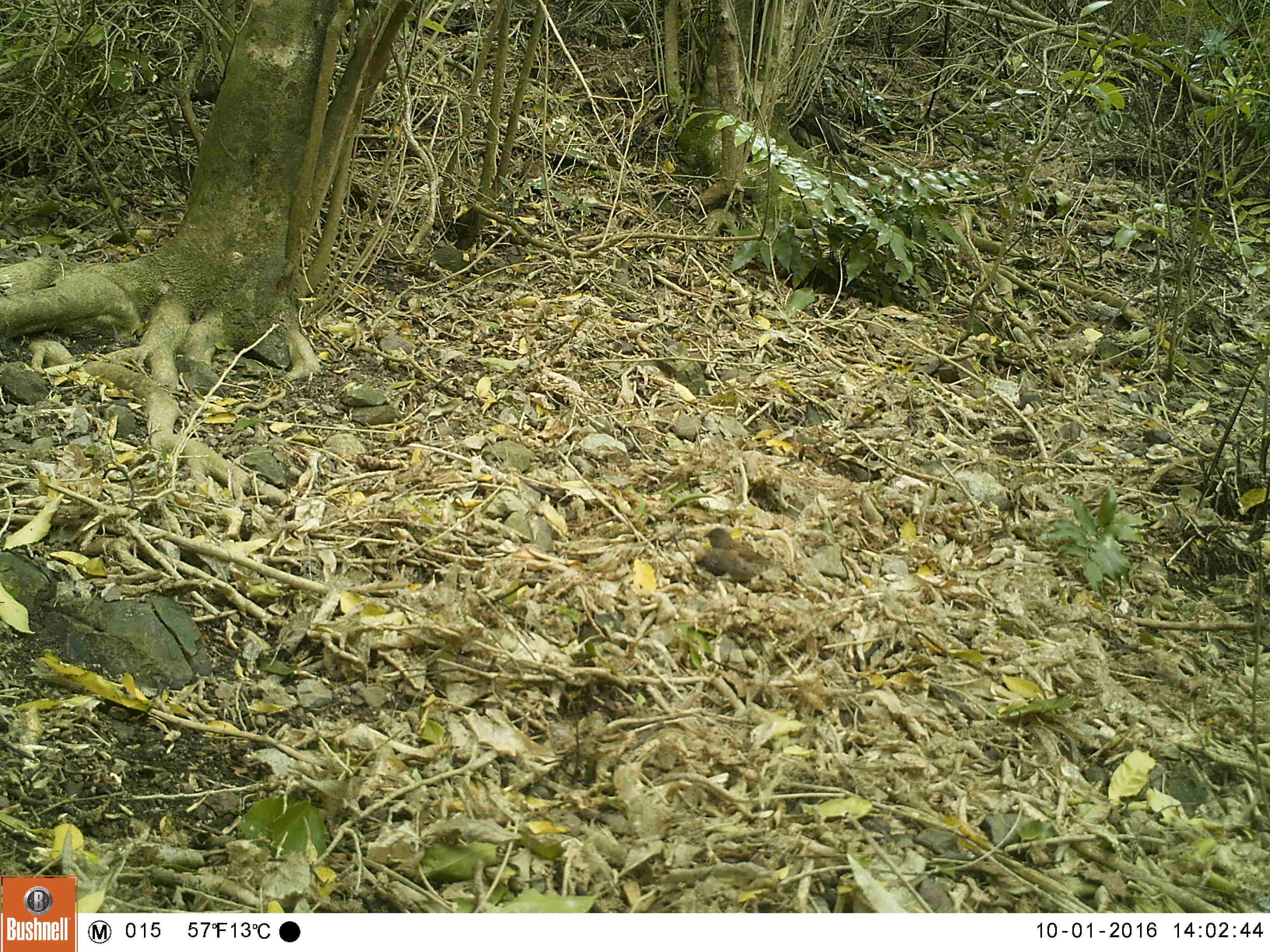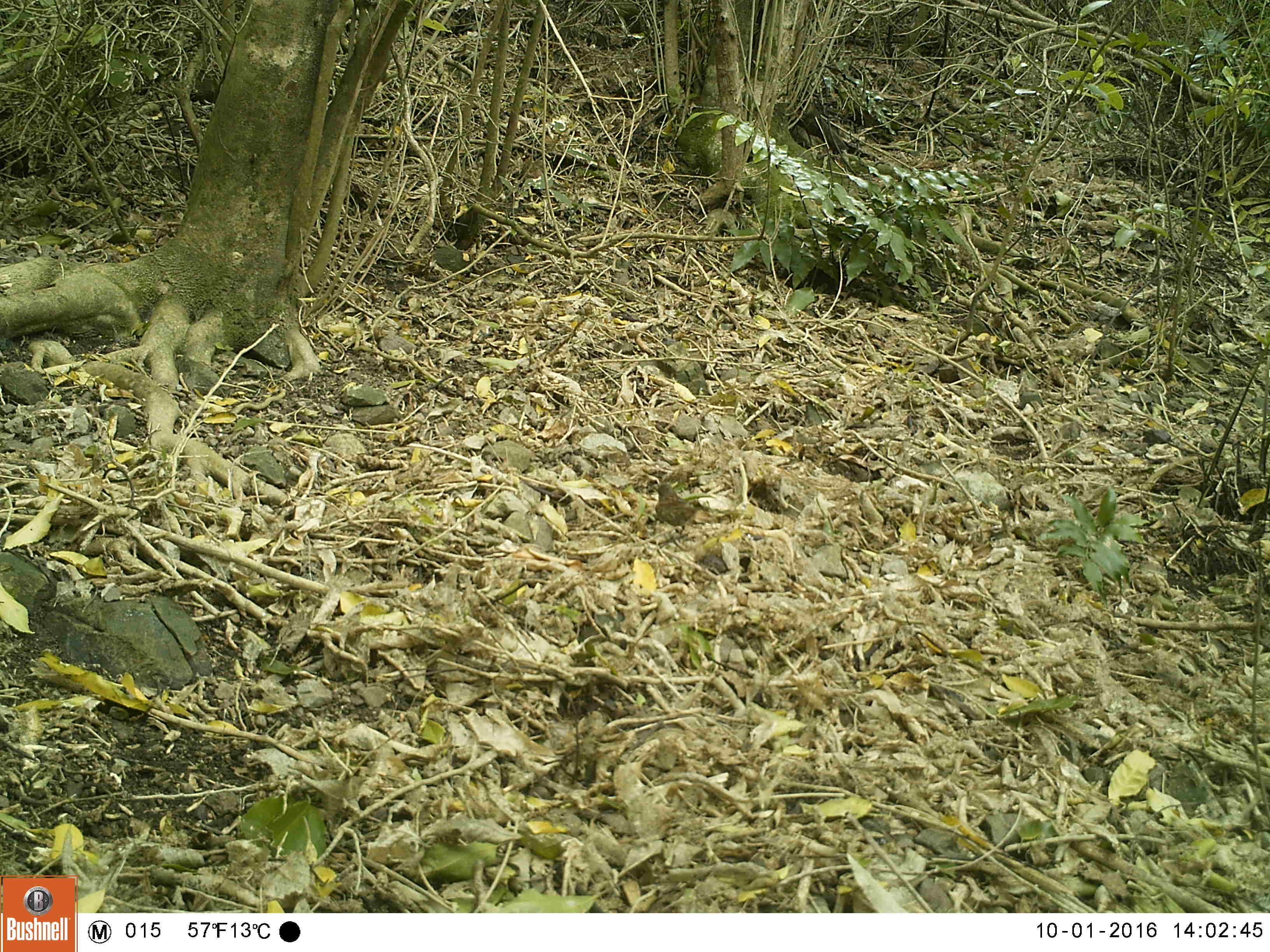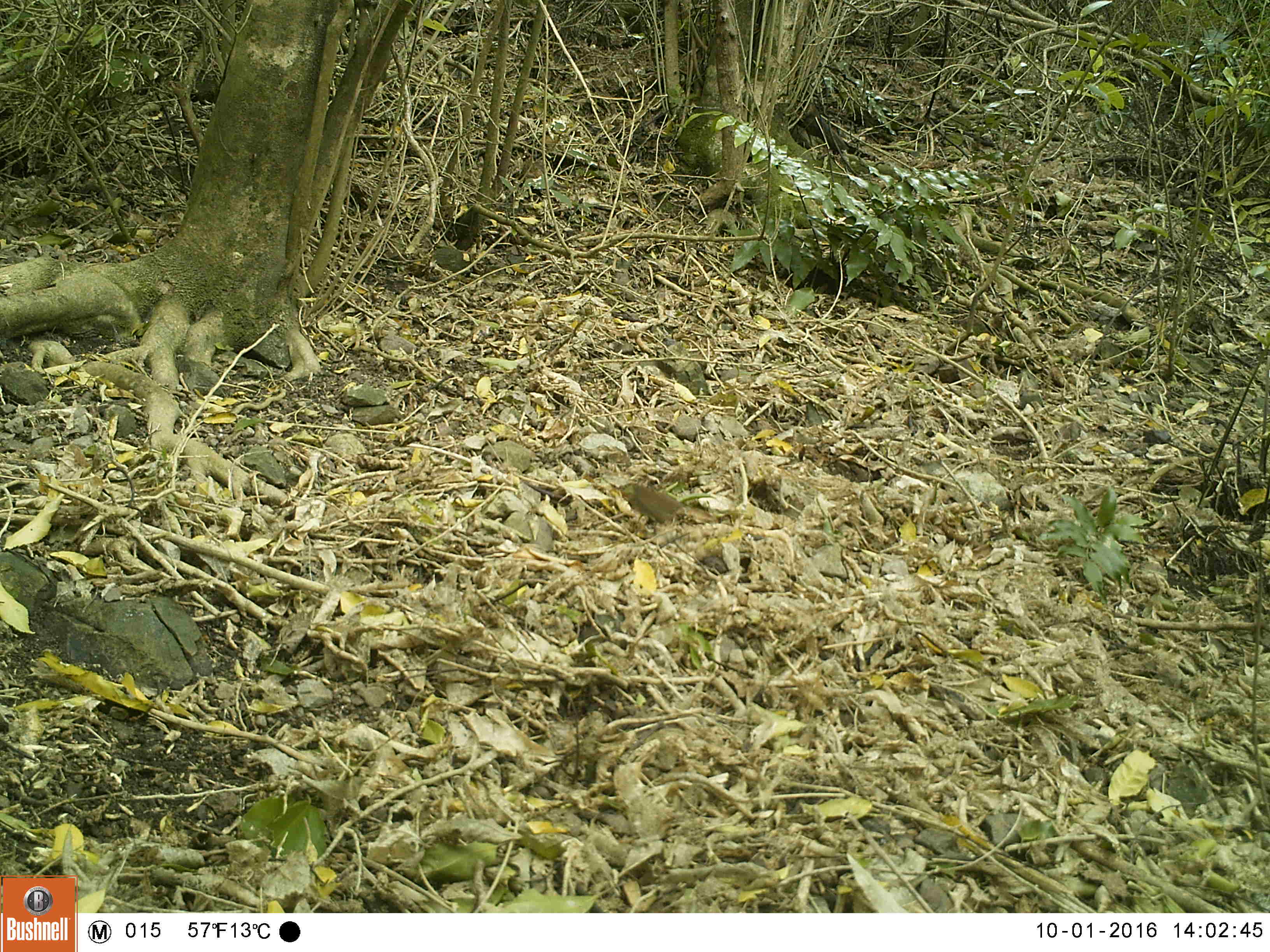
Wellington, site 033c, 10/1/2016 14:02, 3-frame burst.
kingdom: Animalia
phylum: Chordata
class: Aves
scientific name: Aves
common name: bird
Bird (Aves).